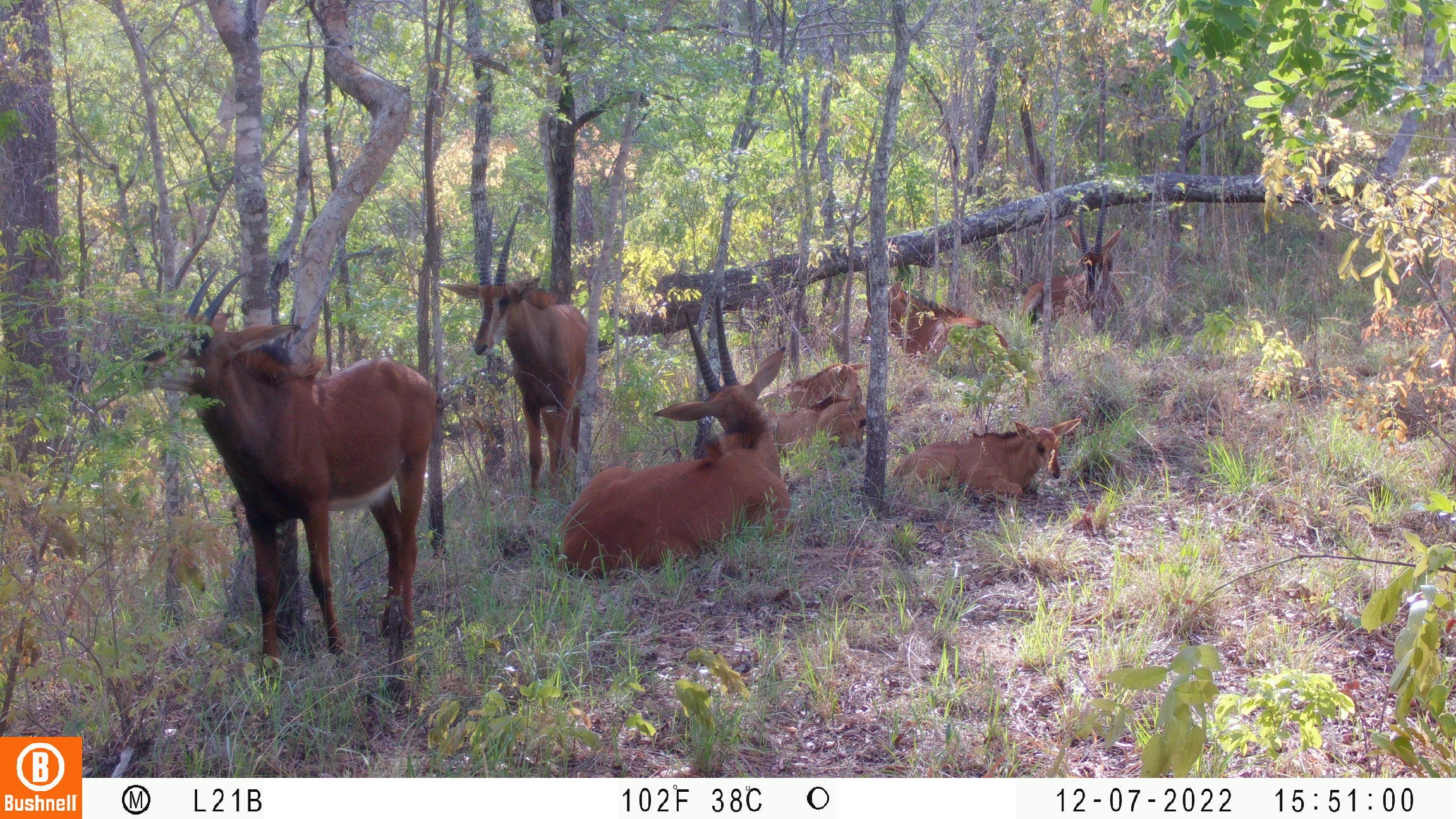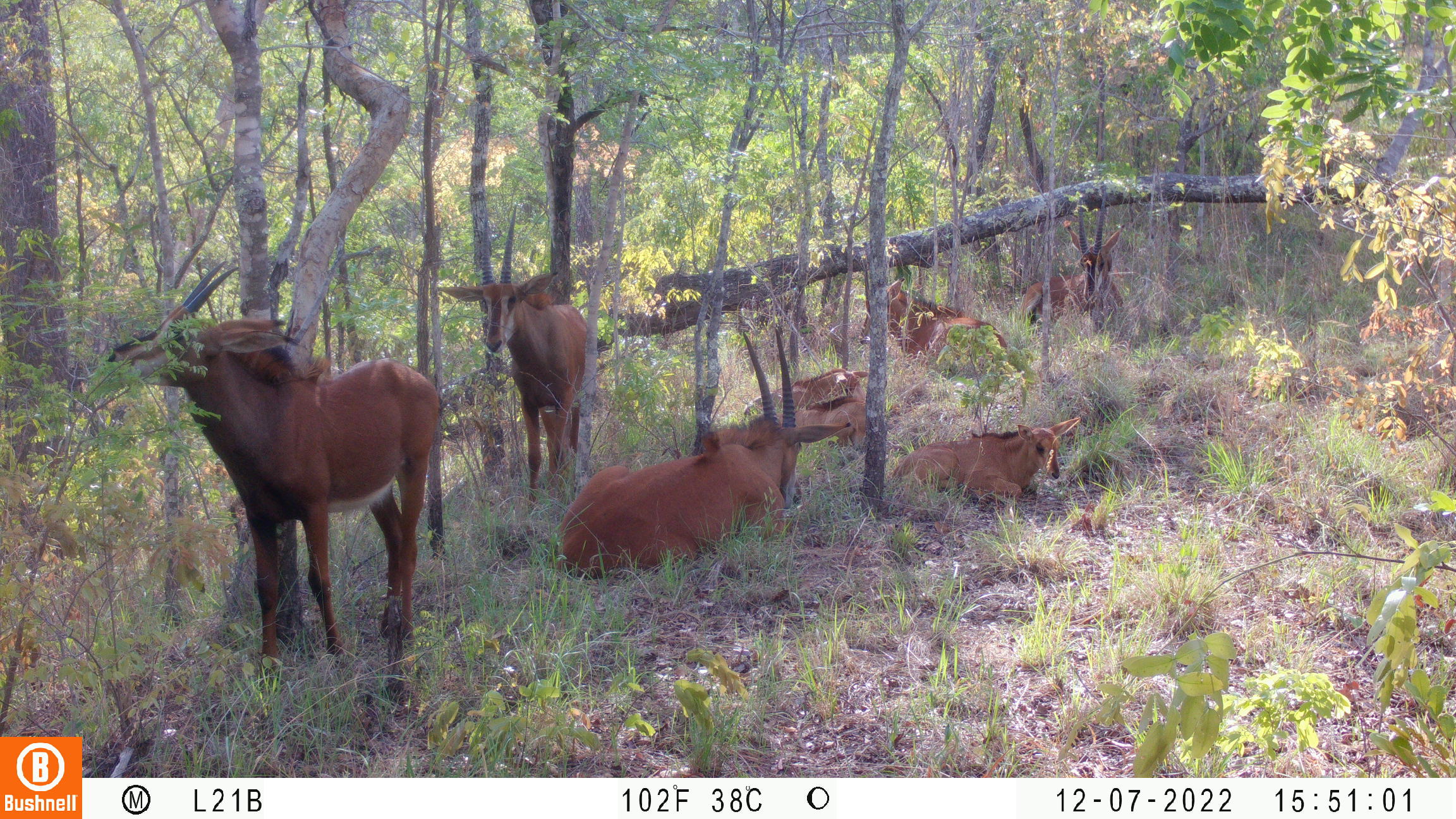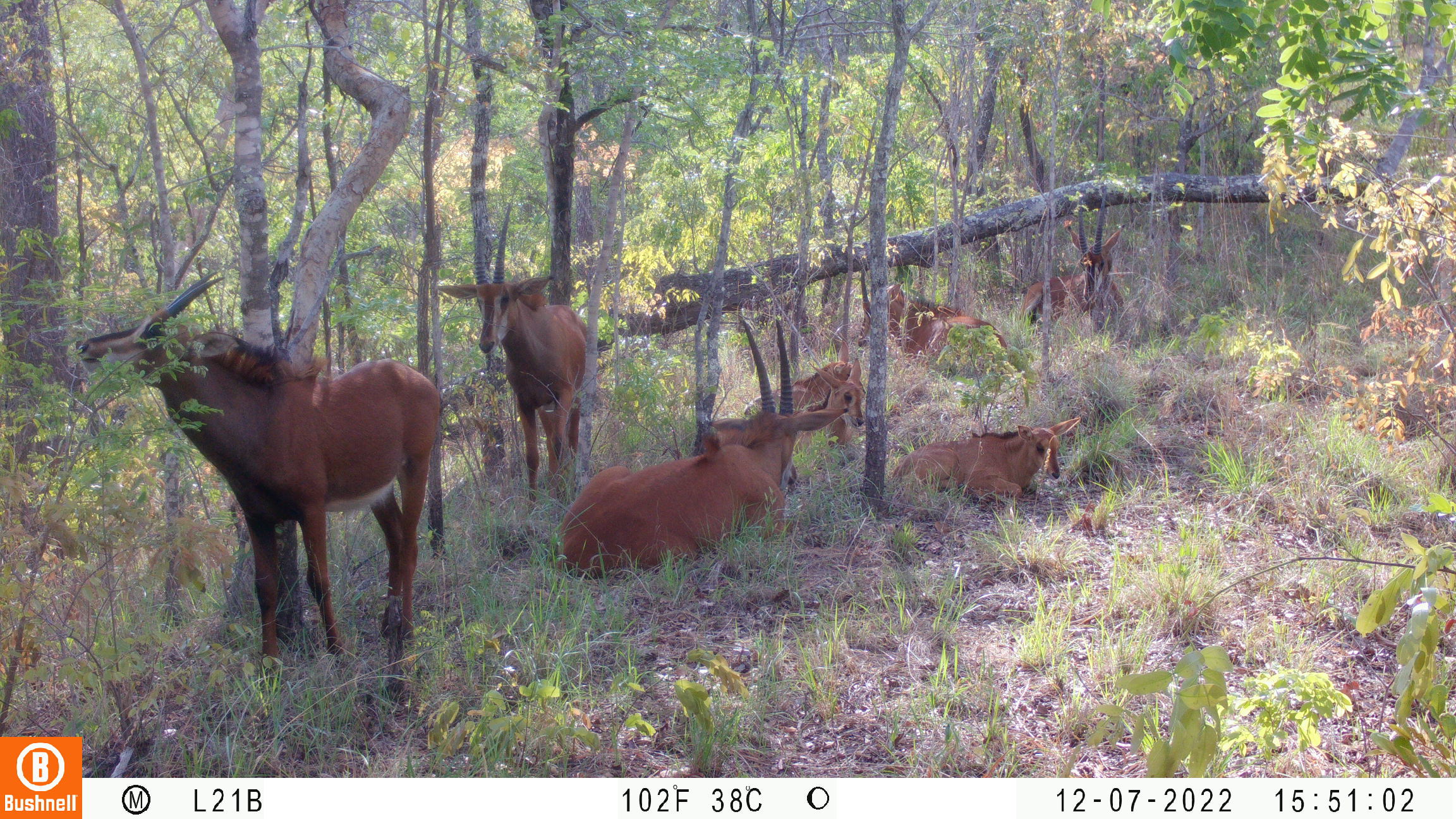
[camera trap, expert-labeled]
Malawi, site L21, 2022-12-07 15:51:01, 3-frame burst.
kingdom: Animalia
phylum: Chordata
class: Mammalia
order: Artiodactyla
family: Bovidae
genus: Hippotragus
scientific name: Hippotragus niger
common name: sable antelope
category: sable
Sable (sable antelope) (Hippotragus niger), count 8.